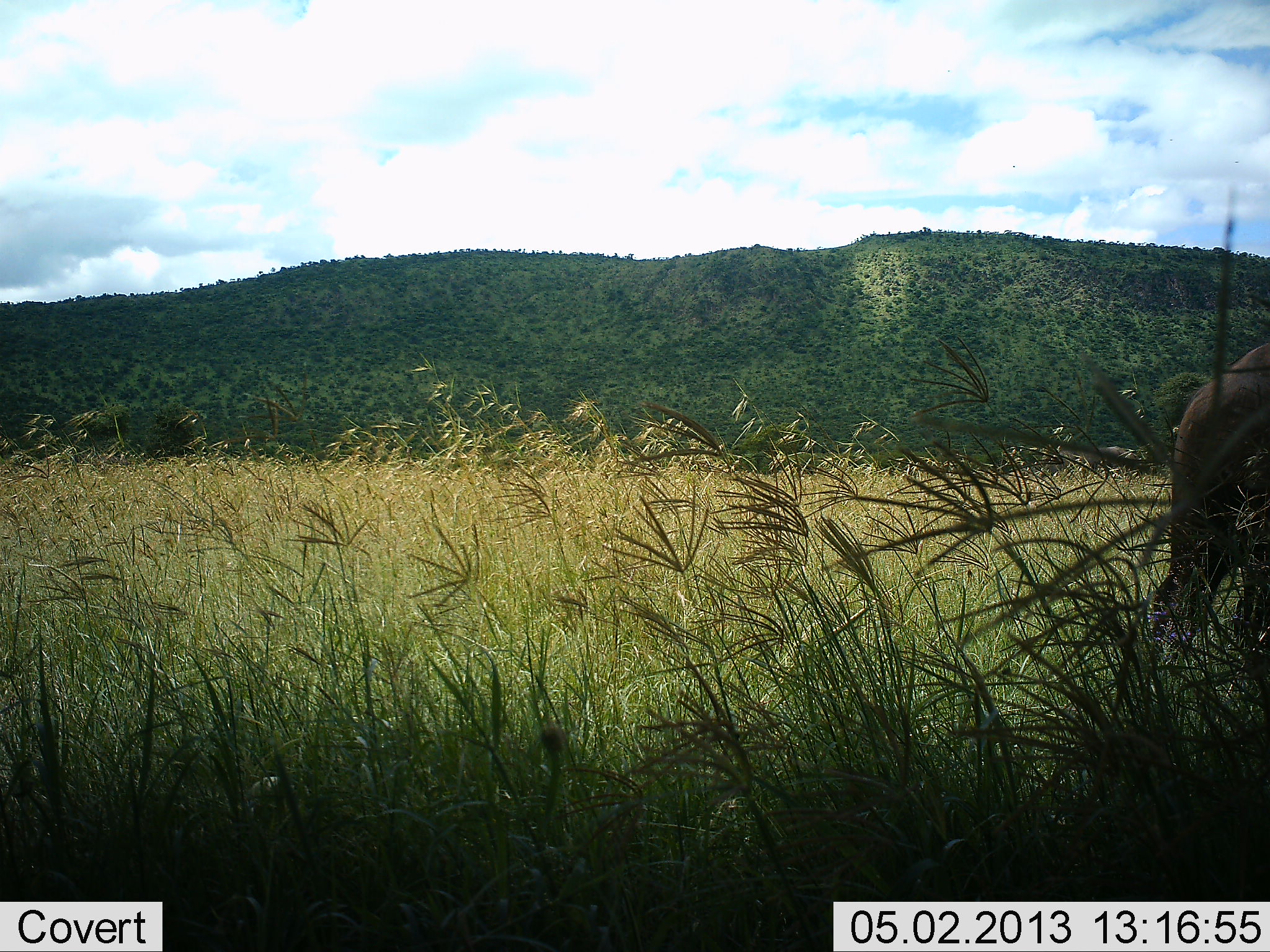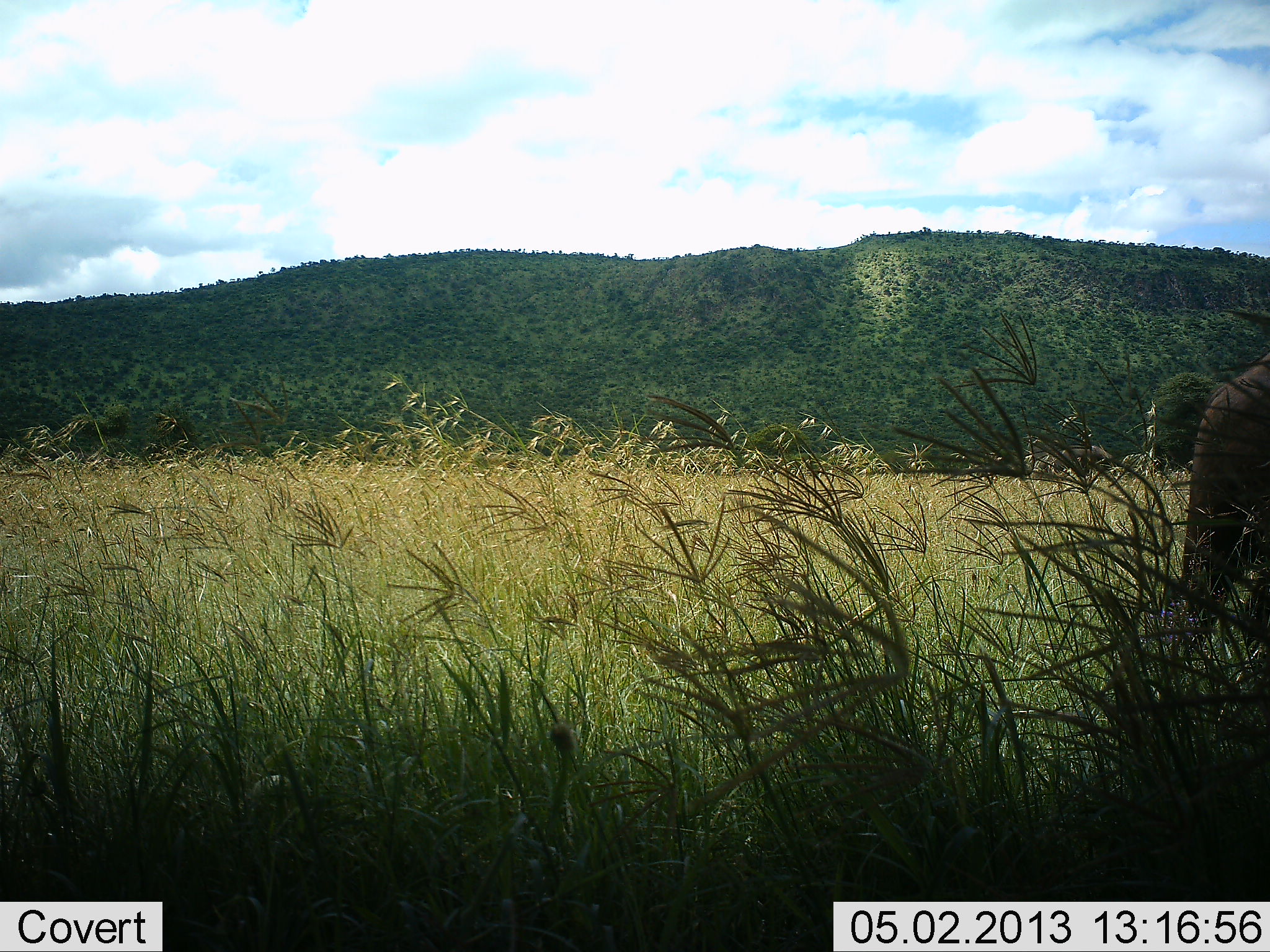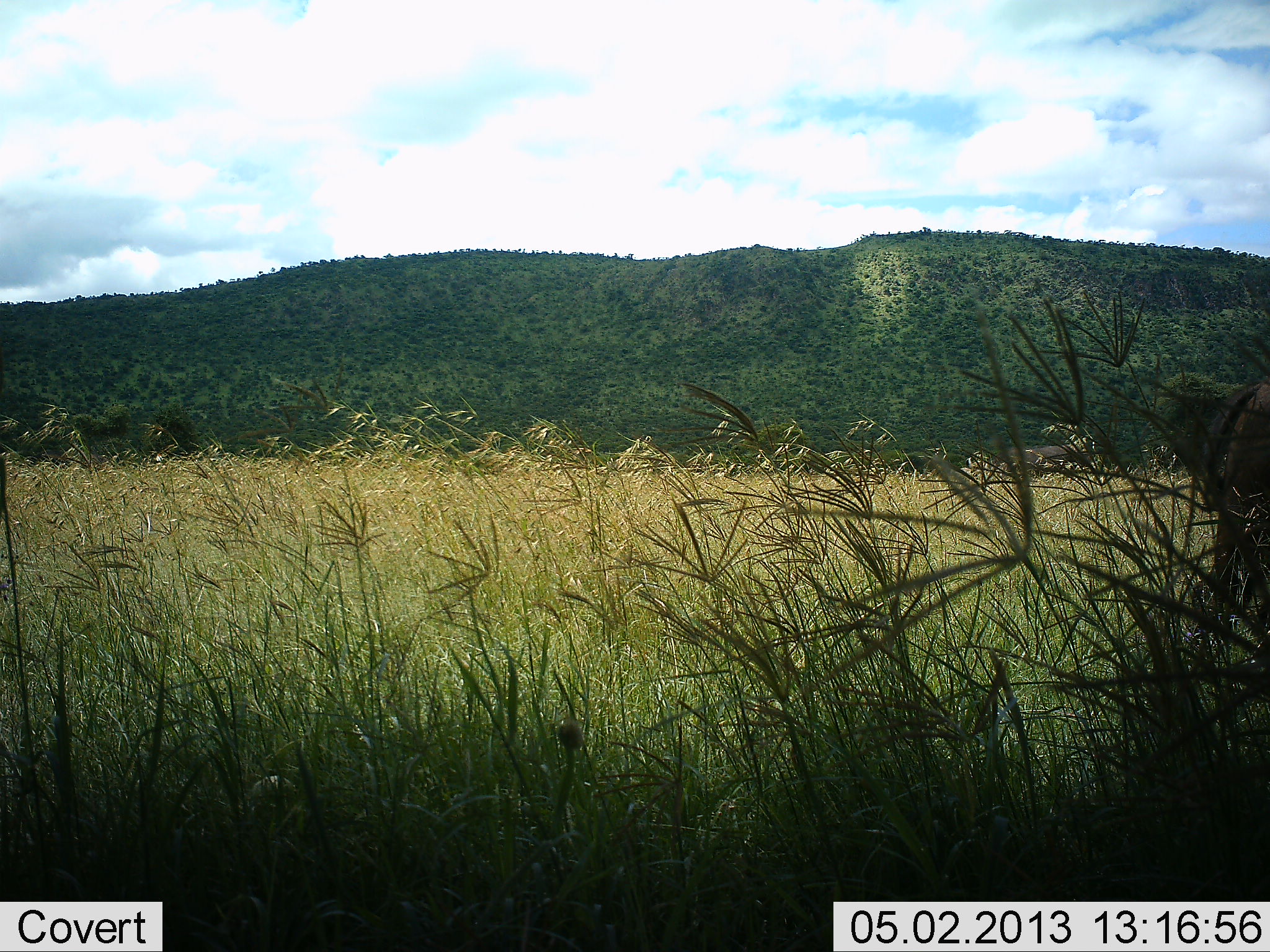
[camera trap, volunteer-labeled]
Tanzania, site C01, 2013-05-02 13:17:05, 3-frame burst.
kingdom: Animalia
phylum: Chordata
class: Mammalia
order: Proboscidea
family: Elephantidae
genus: Loxodonta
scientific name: Loxodonta africana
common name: african bush elephant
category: elephant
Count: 1.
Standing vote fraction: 18%.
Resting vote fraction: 0%.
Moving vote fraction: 71%.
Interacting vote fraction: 0%.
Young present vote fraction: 0%.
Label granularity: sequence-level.